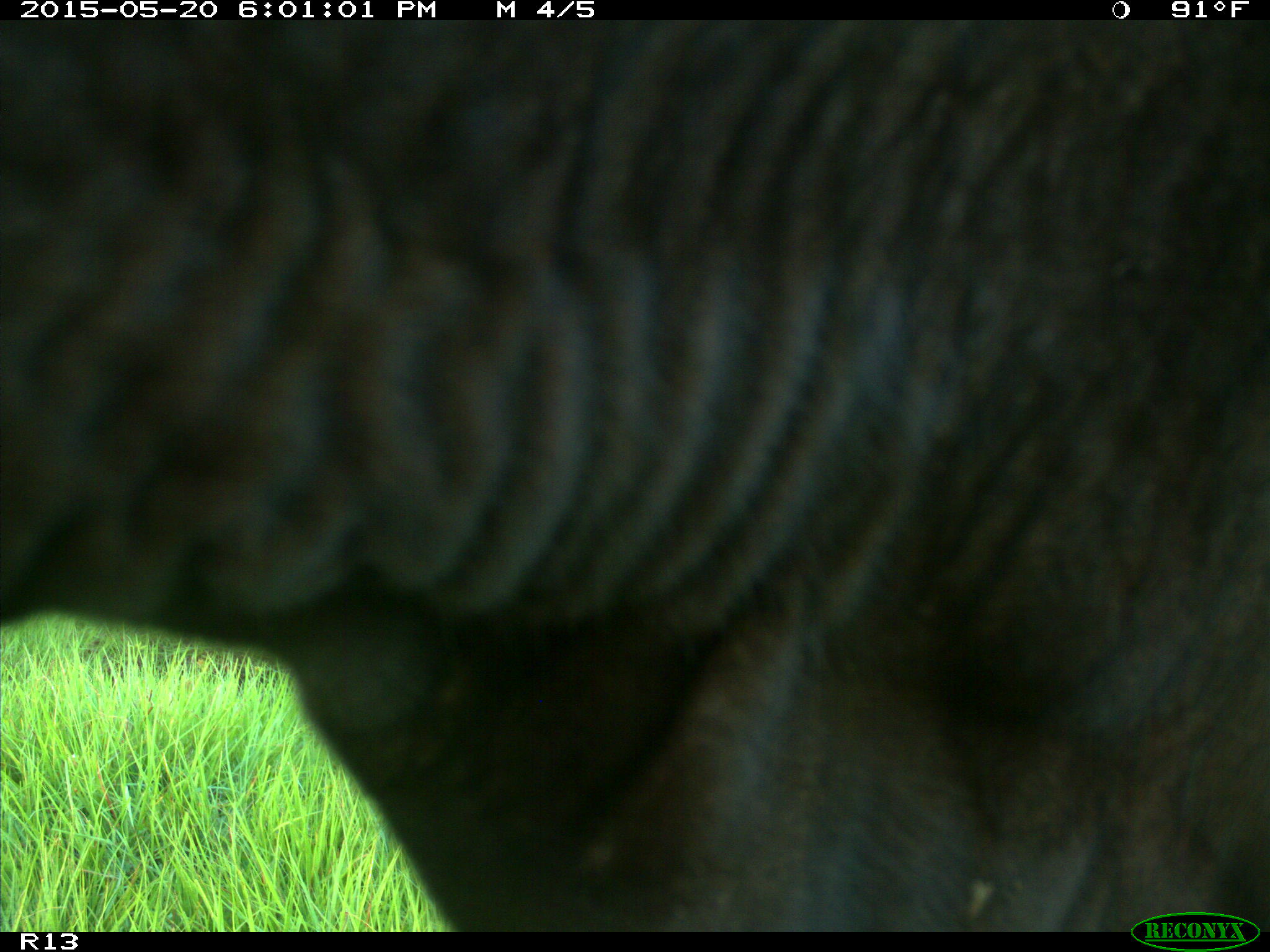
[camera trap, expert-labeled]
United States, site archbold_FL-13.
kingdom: Animalia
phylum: Chordata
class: Mammalia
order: Artiodactyla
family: Bovidae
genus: Bos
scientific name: Bos taurus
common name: domestic cow